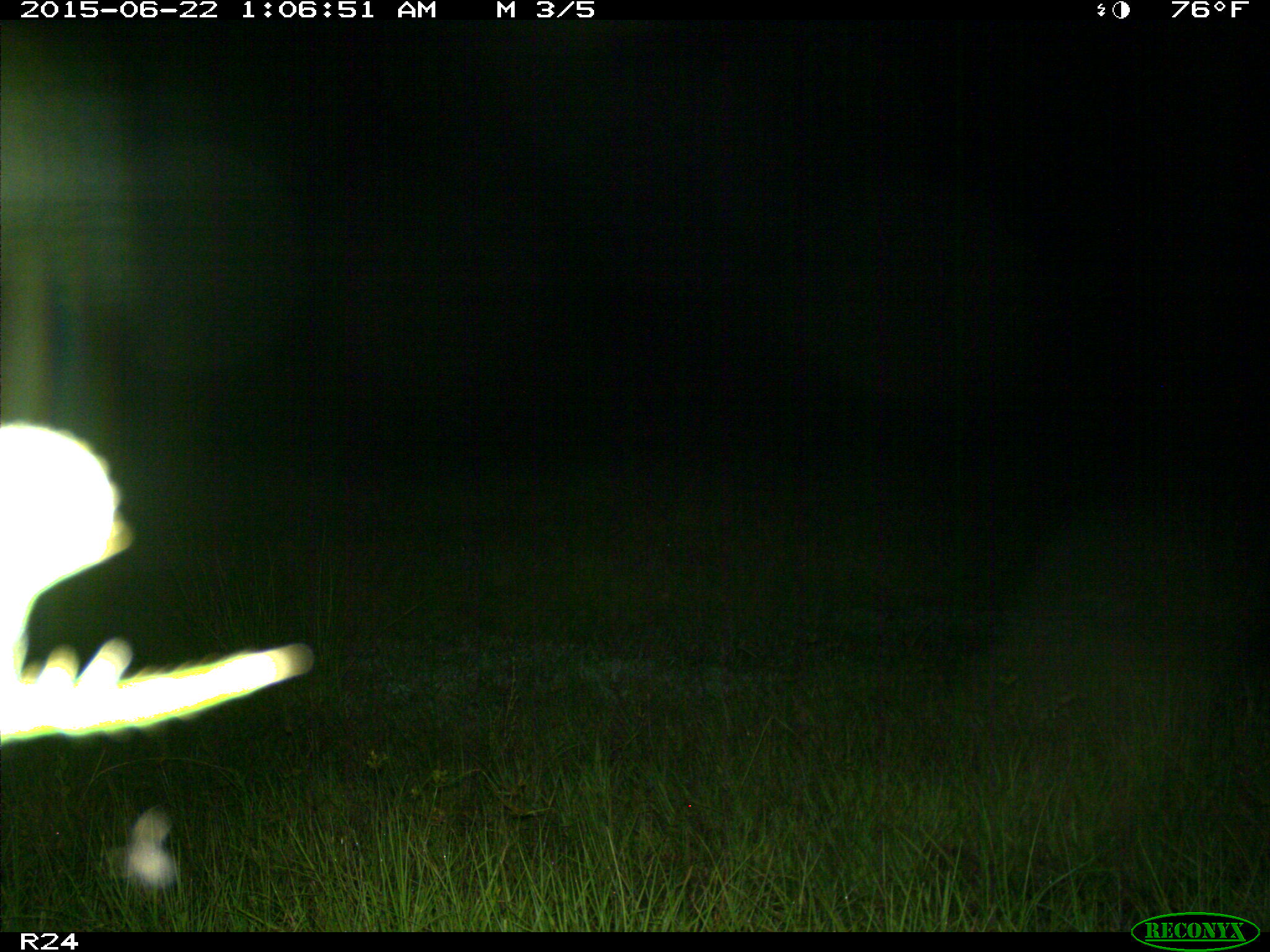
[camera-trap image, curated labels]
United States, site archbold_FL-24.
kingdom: Animalia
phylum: Chordata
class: Mammalia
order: Artiodactyla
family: Bovidae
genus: Bos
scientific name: Bos taurus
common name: domestic cow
Bos taurus (domestic cow).